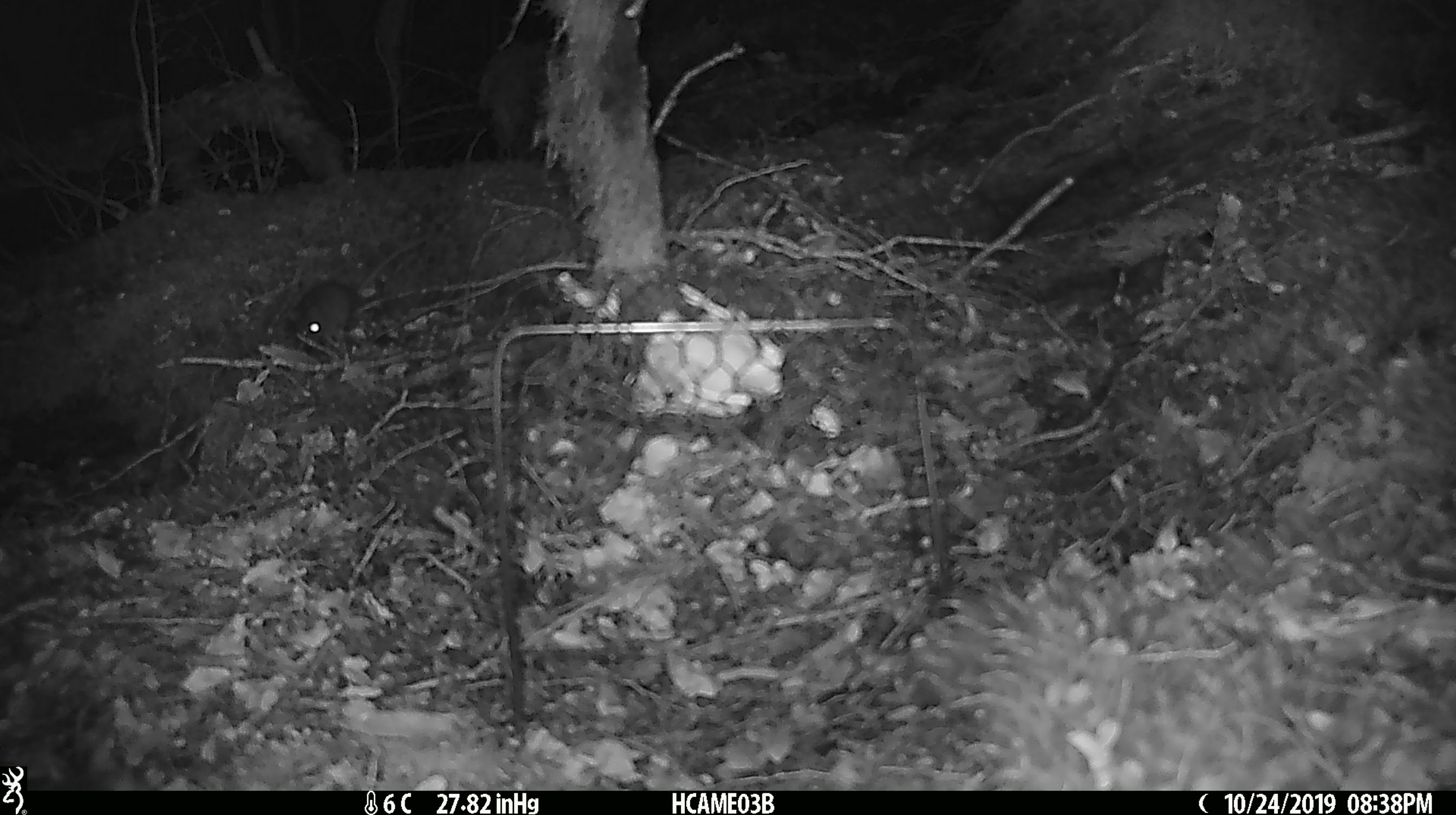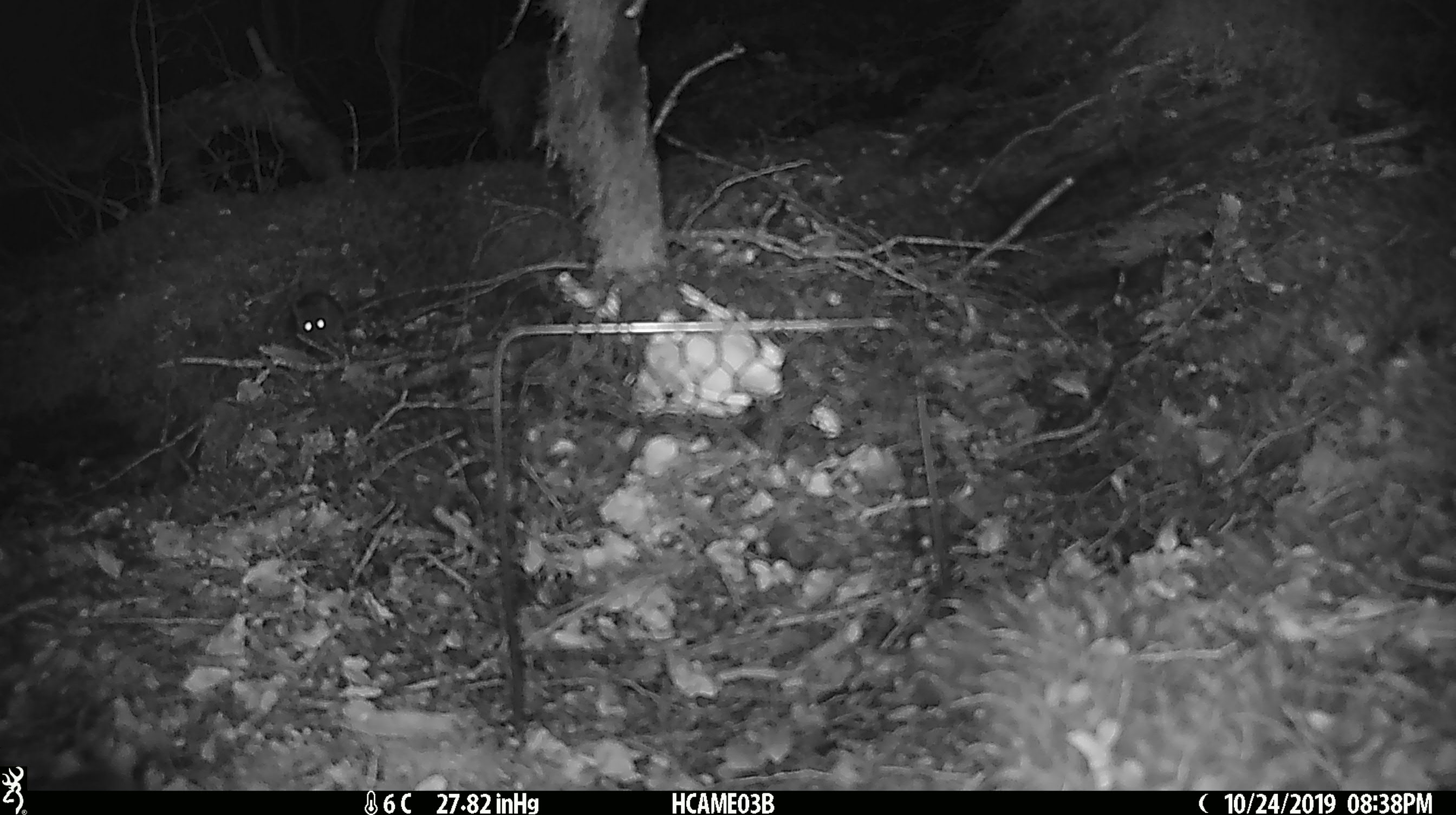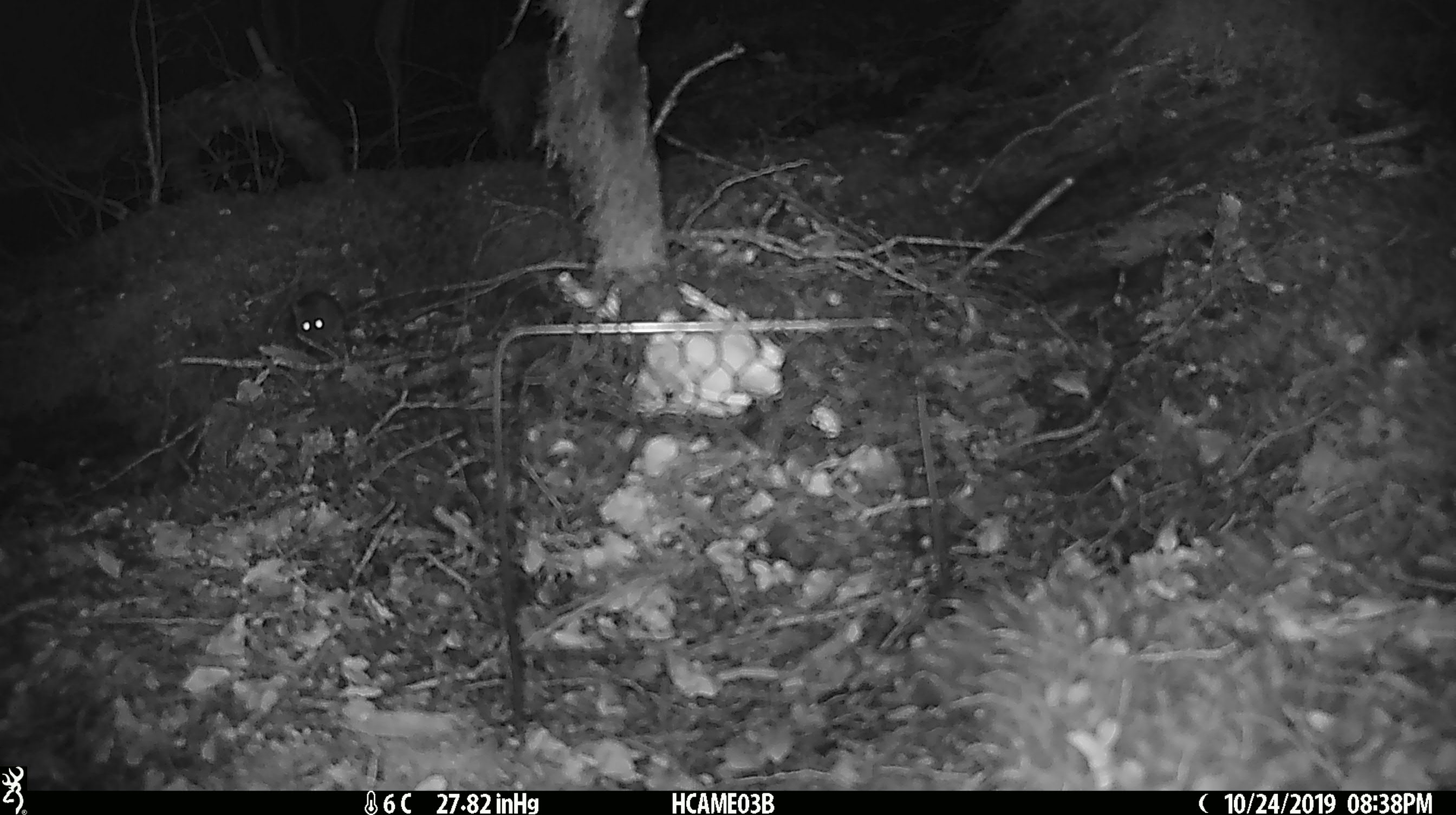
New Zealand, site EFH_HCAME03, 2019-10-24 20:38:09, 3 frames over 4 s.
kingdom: Animalia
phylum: Chordata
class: Mammalia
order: Rodentia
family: Muridae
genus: Mus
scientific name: Mus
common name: mouse